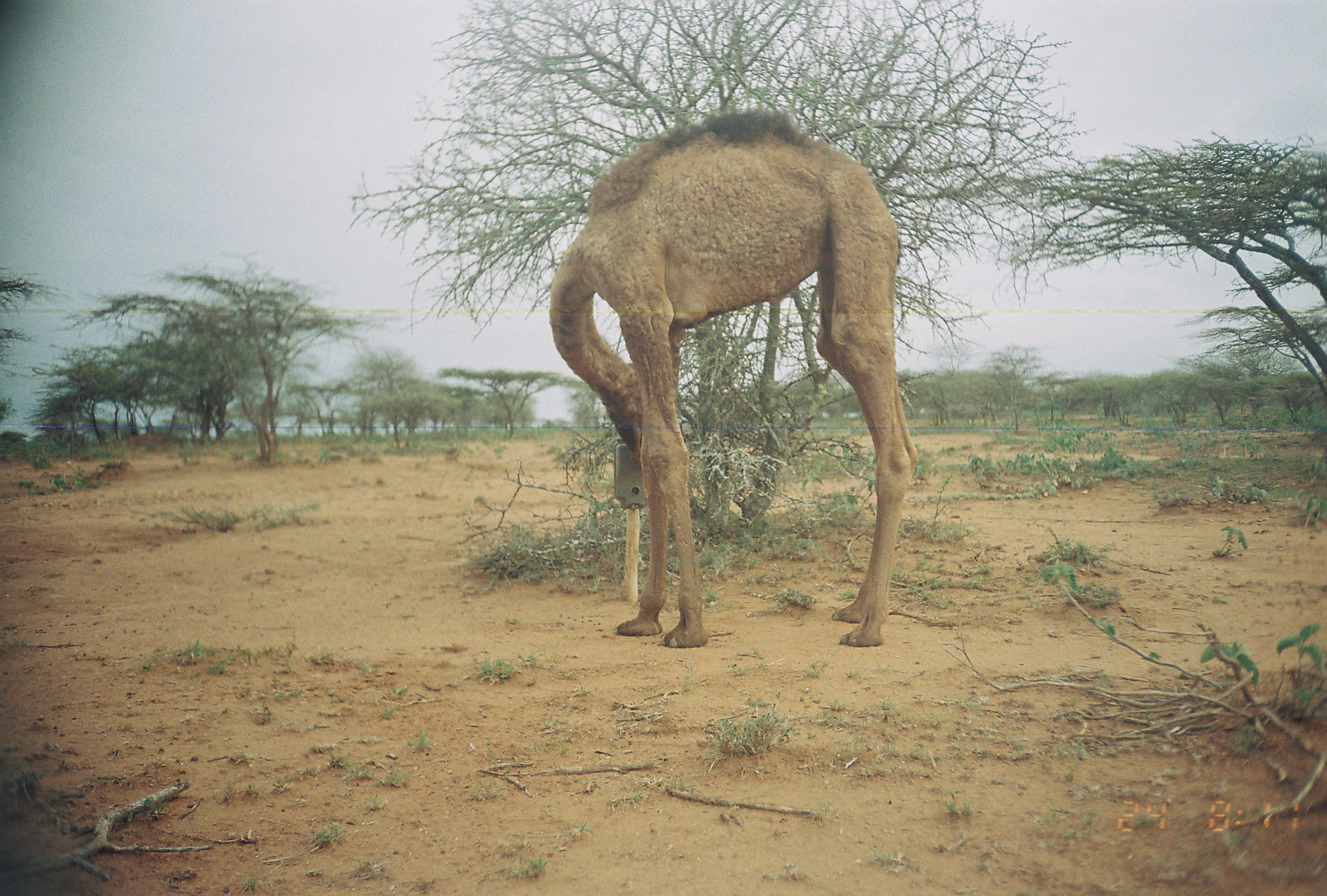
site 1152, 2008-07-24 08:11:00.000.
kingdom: Animalia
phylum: Chordata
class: Mammalia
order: Artiodactyla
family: Camelidae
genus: Camelus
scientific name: Camelus dromedarius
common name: dromedary camel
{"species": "Camelus dromedarius (dromedary camel)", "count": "1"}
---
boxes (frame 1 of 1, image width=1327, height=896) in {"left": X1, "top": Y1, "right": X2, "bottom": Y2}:
camelus dromedarius: {"left": 549, "top": 110, "right": 916, "bottom": 647}